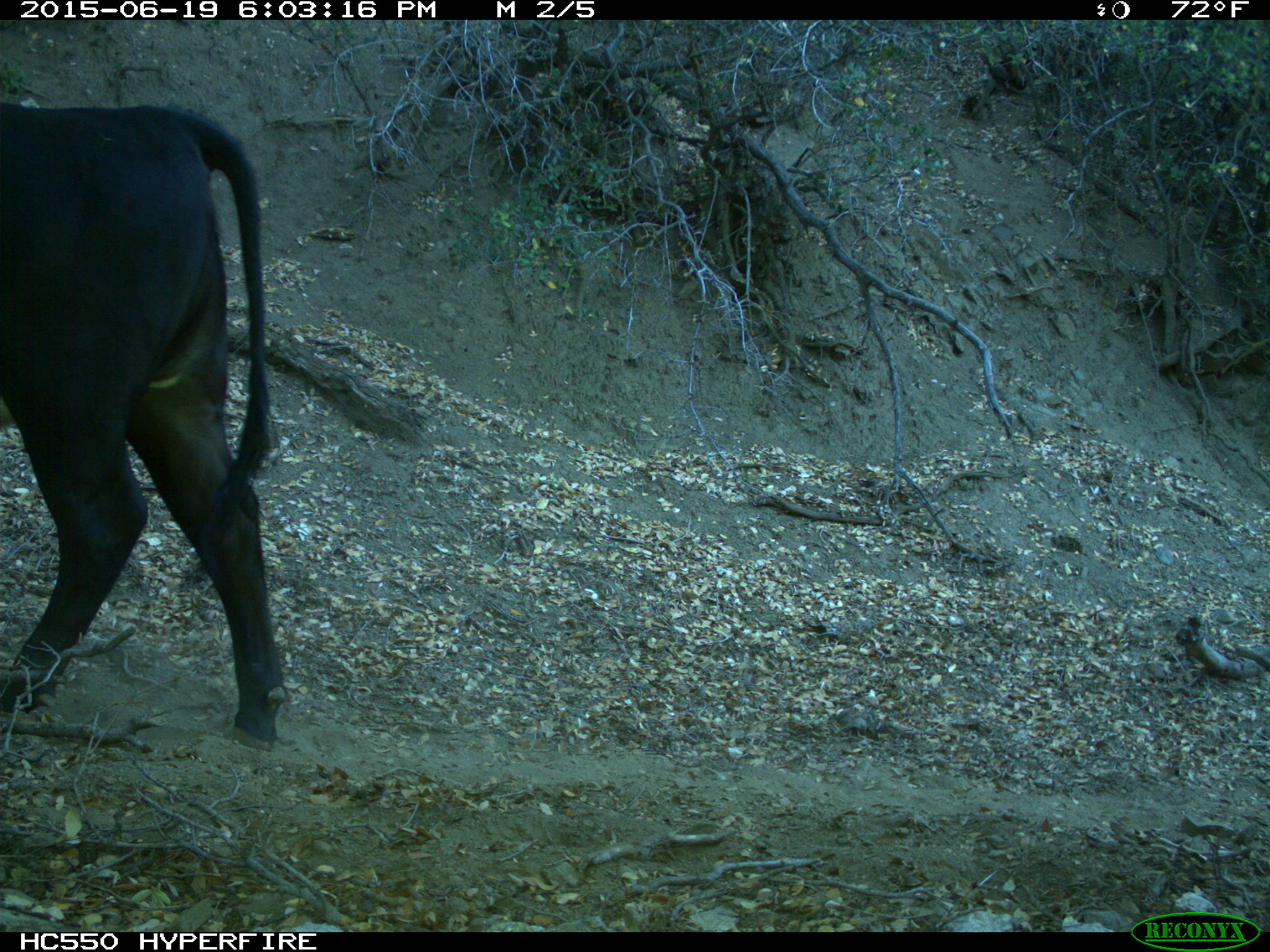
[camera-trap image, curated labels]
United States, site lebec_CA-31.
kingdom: Animalia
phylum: Chordata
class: Mammalia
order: Artiodactyla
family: Bovidae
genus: Bos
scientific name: Bos taurus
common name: domestic cow